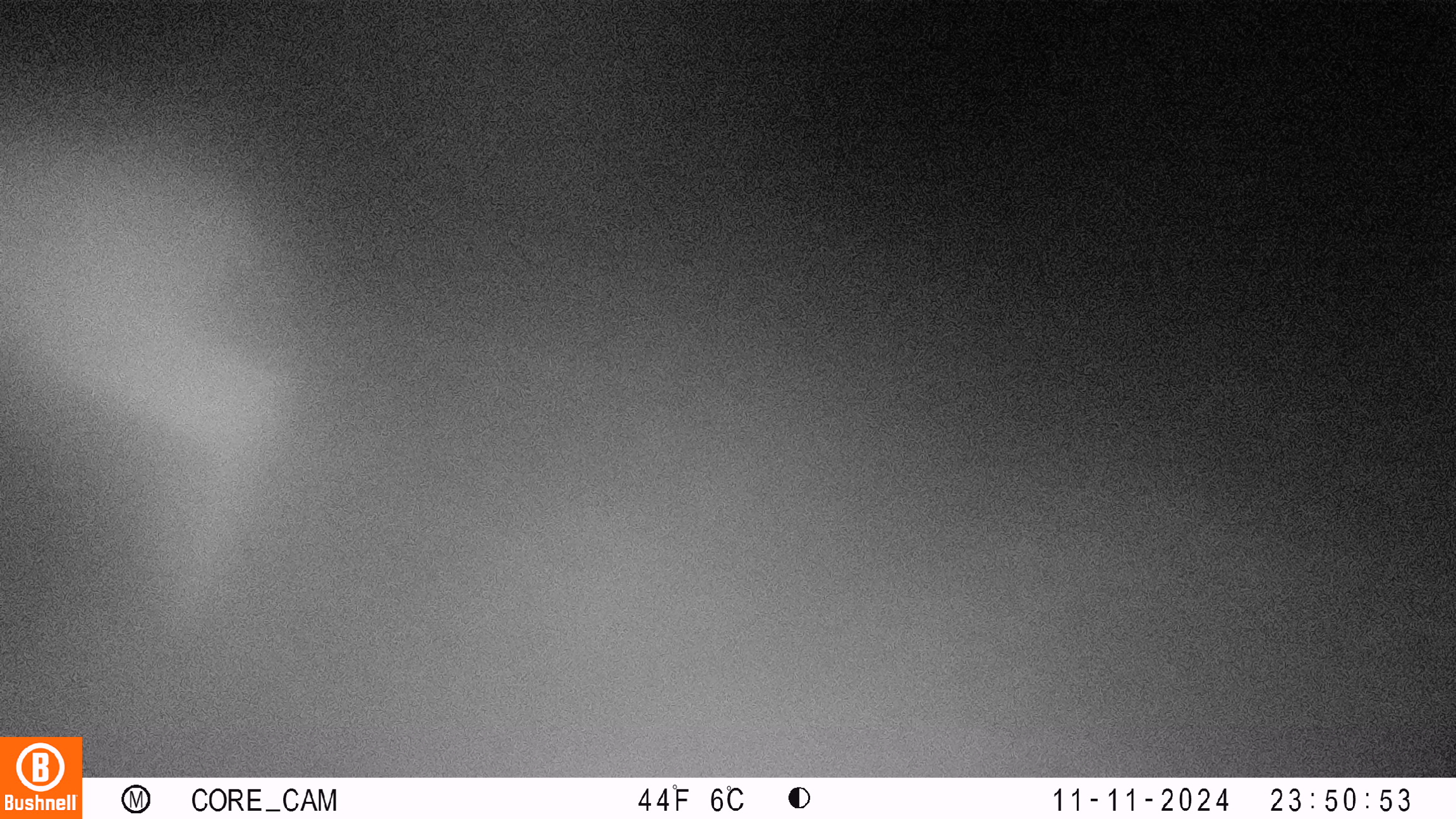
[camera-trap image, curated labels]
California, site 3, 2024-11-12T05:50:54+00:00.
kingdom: Animalia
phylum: Chordata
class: Mammalia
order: Artiodactyla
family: Cervidae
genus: Odocoileus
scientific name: Odocoileus hemionus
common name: mule deer